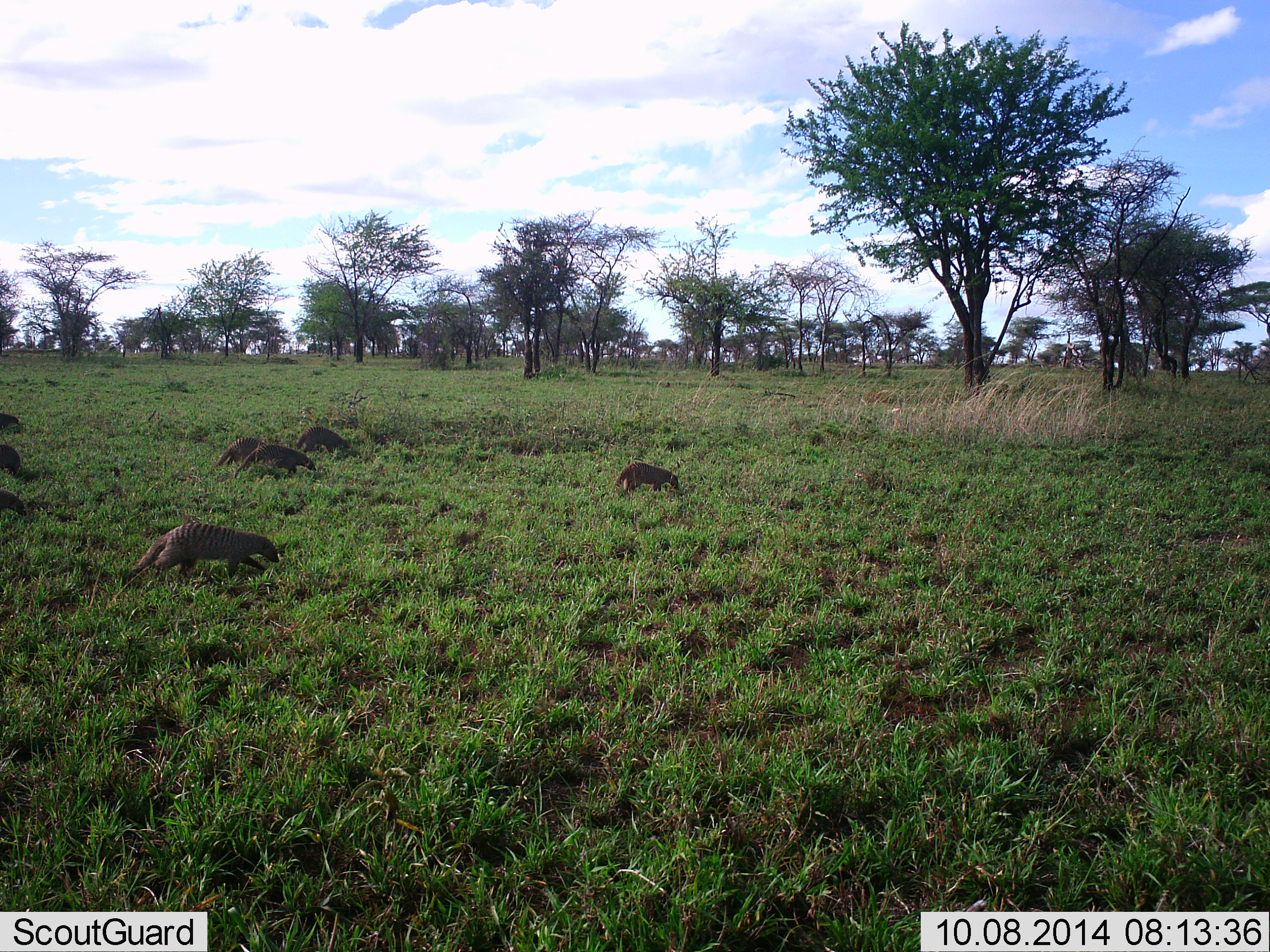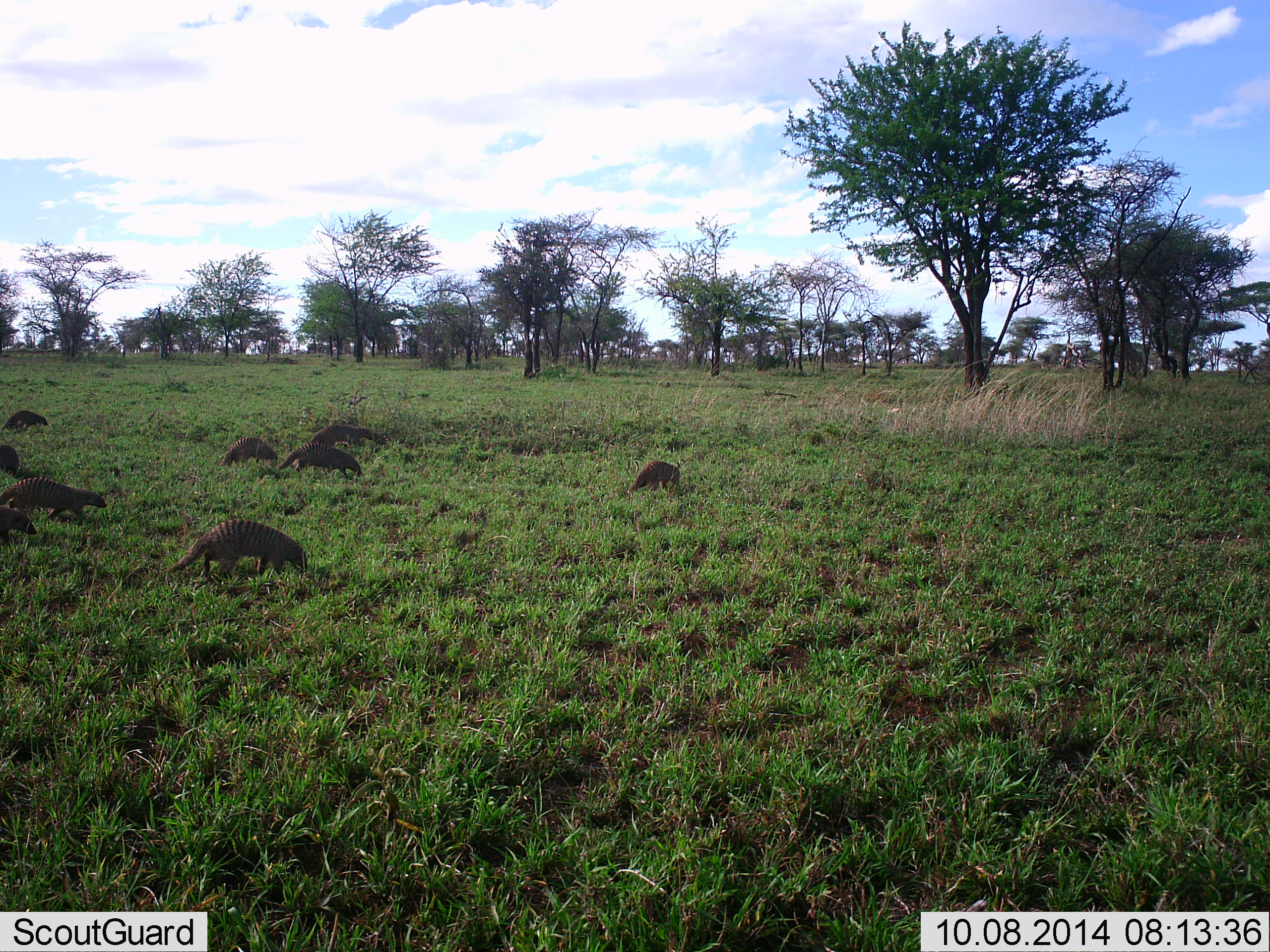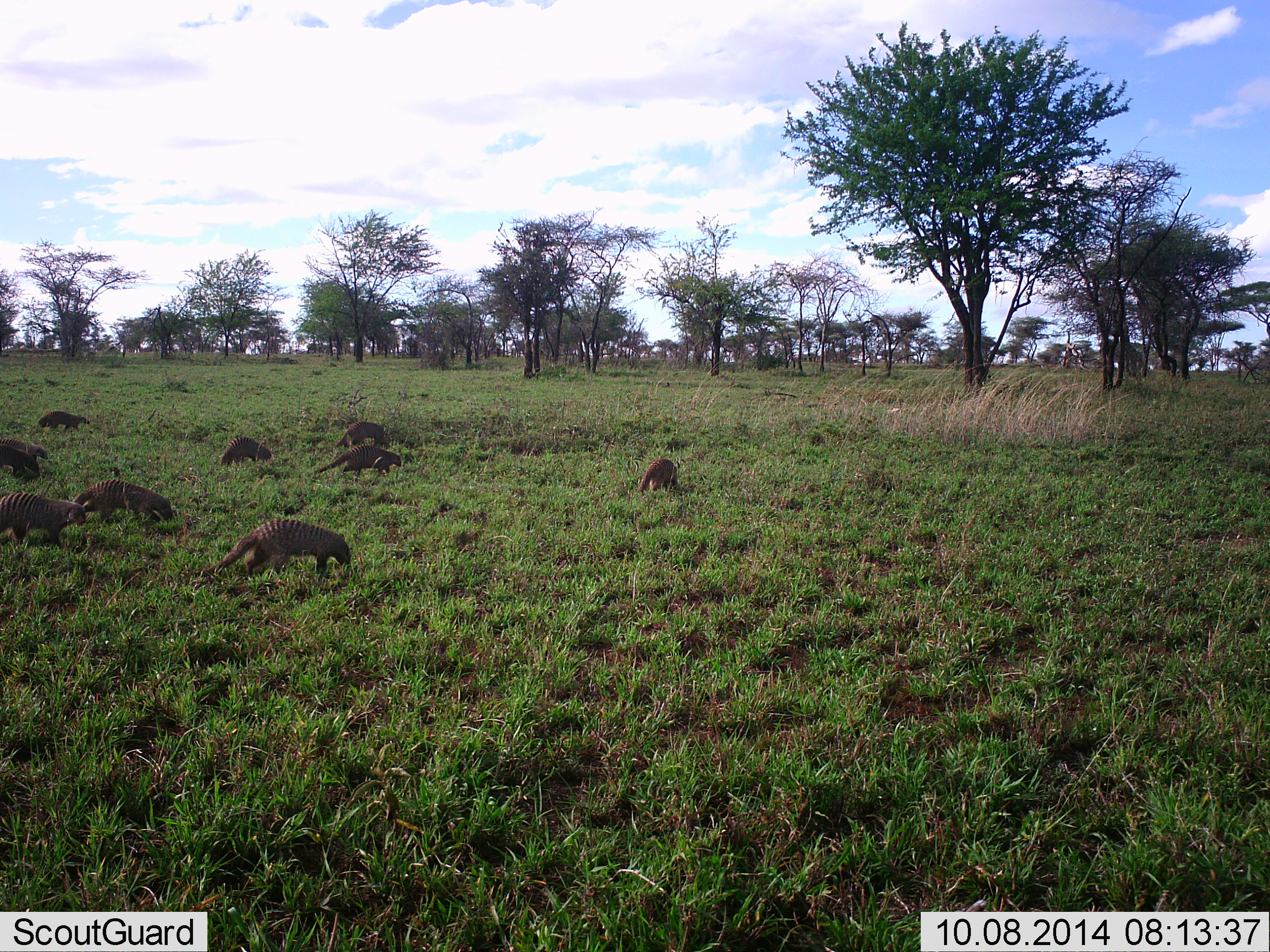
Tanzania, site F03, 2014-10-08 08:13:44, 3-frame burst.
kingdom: Animalia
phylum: Chordata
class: Mammalia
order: Carnivora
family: Herpestidae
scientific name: Herpestidae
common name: mongoose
Mongoose (Herpestidae), count 9. Behavior (volunteer vote fractions): standing 0%, resting 0%, moving 90%, interacting 0%. Young present (vote fraction): 0%. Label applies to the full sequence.